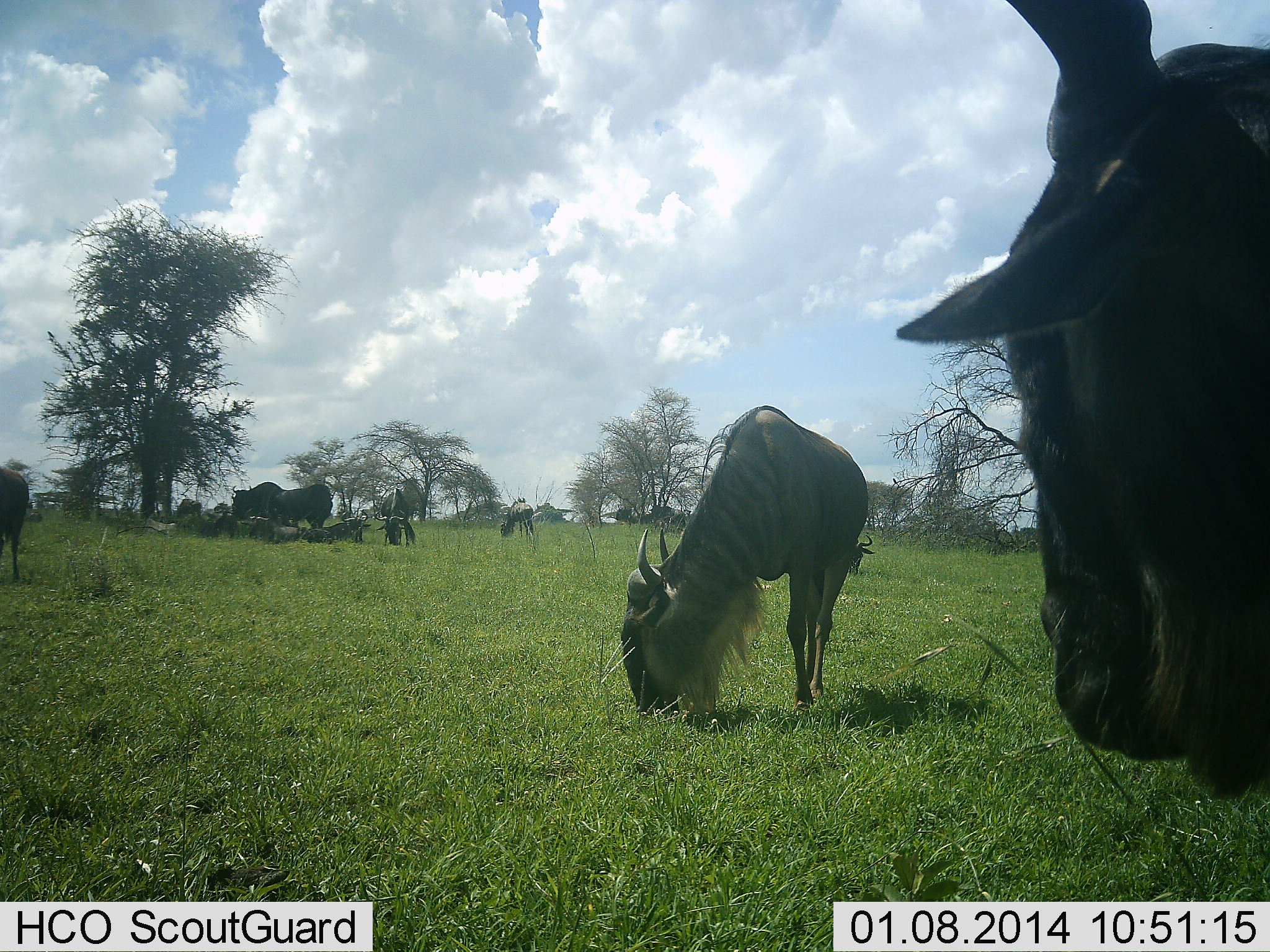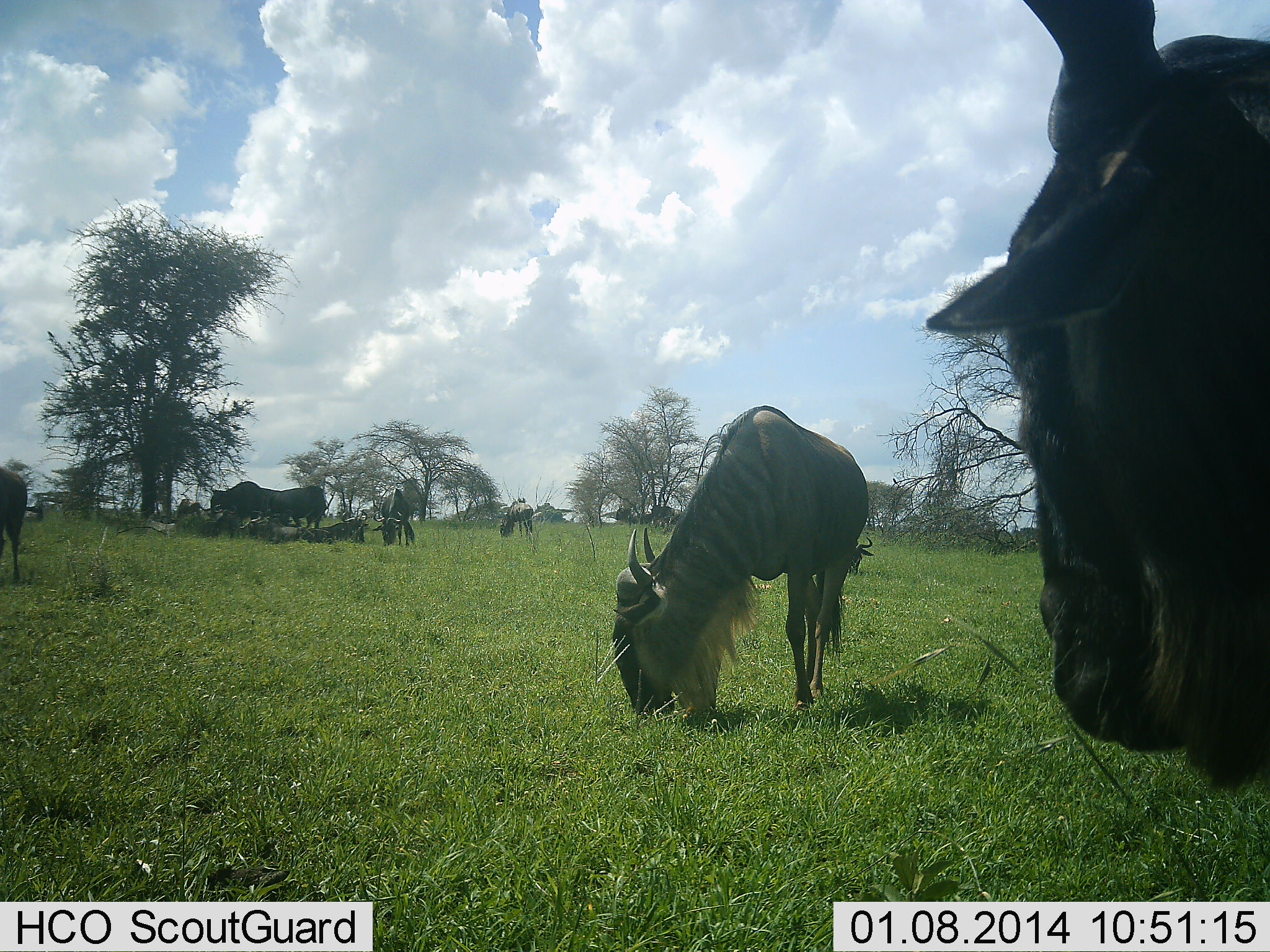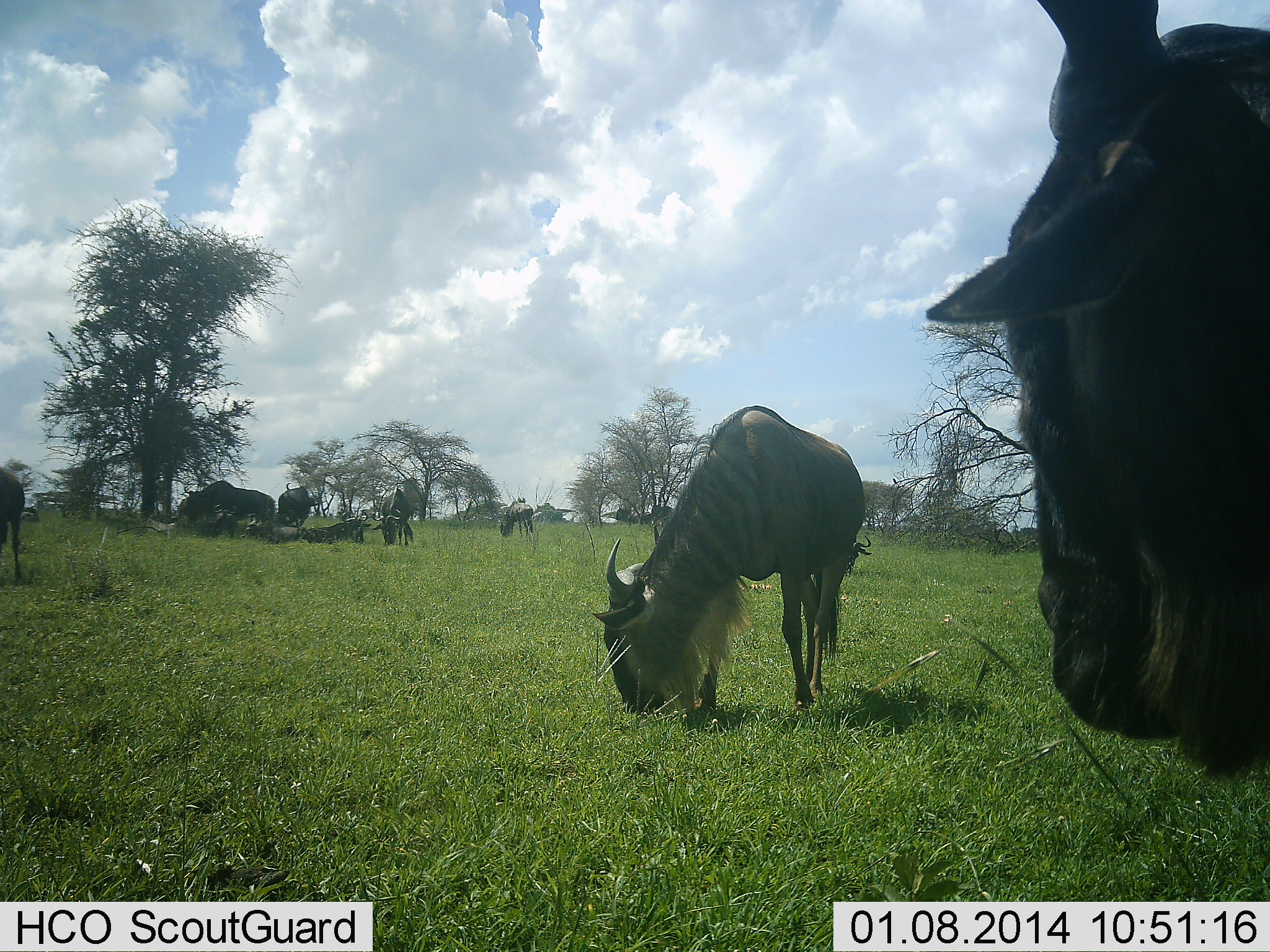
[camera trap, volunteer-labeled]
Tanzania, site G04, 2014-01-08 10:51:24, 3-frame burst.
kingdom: Animalia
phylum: Chordata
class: Mammalia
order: Artiodactyla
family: Bovidae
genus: Connochaetes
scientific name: Connochaetes taurinus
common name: blue wildebeest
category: wildebeest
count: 10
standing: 60%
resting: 40%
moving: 70%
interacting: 0%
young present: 0%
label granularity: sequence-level